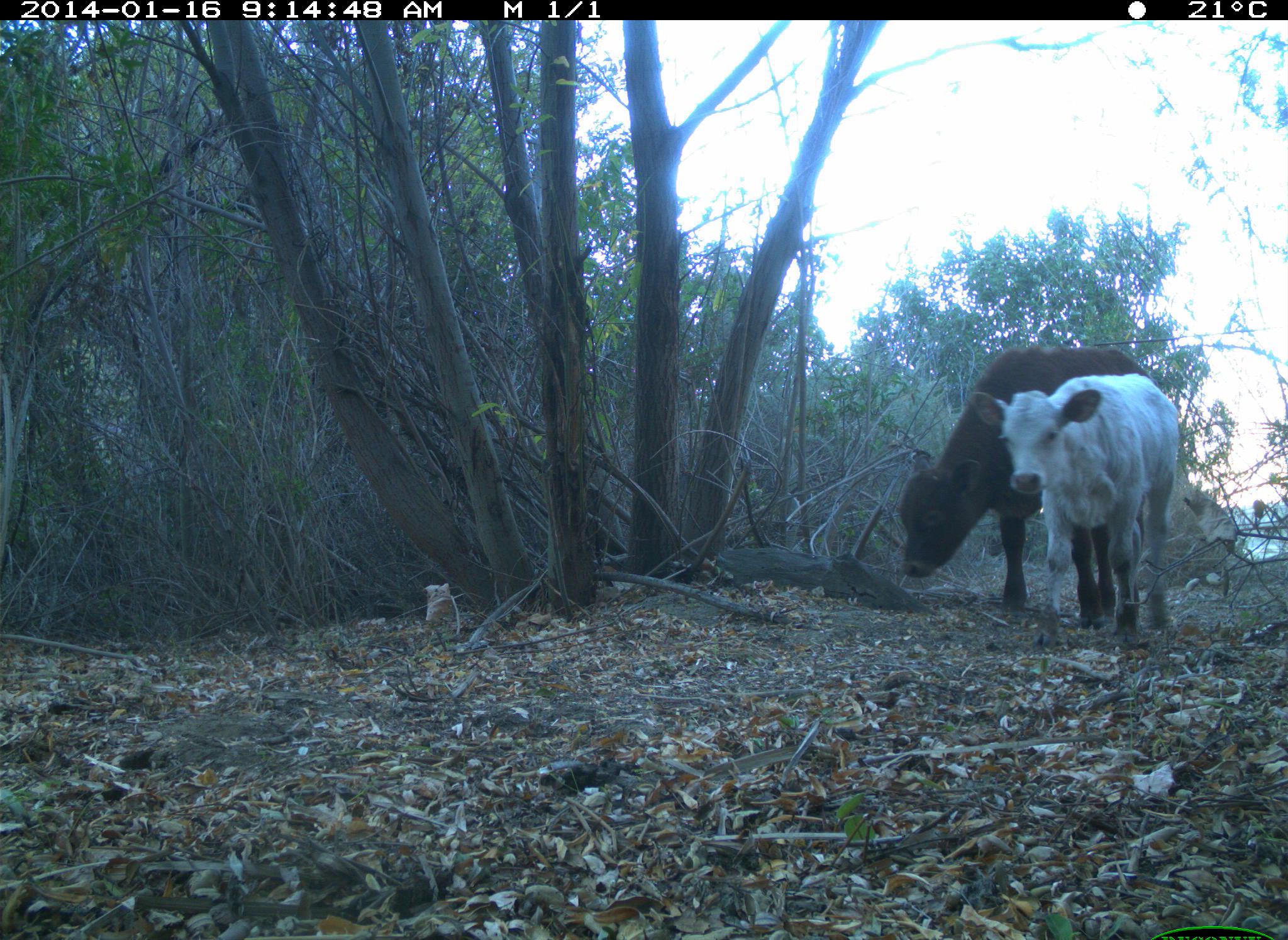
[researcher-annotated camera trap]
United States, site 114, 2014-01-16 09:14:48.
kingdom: Animalia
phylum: Chordata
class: Mammalia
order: Artiodactyla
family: Bovidae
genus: Bos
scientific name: Bos taurus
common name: cow